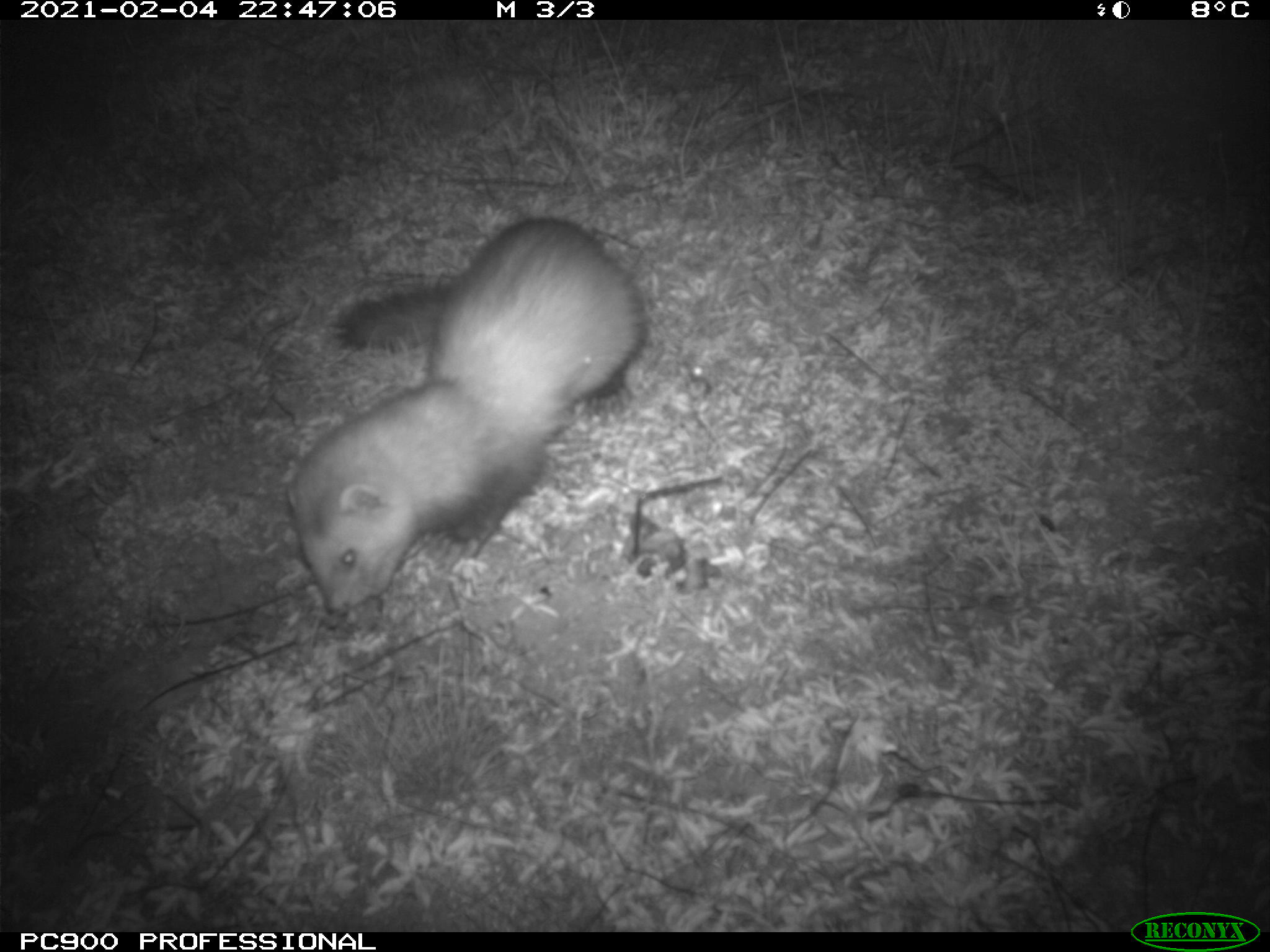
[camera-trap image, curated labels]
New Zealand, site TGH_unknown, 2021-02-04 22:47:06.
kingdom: Animalia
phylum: Chordata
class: Mammalia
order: Carnivora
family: Mustelidae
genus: Mustela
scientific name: Mustela furo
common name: ferret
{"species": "ferret (Mustela furo)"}